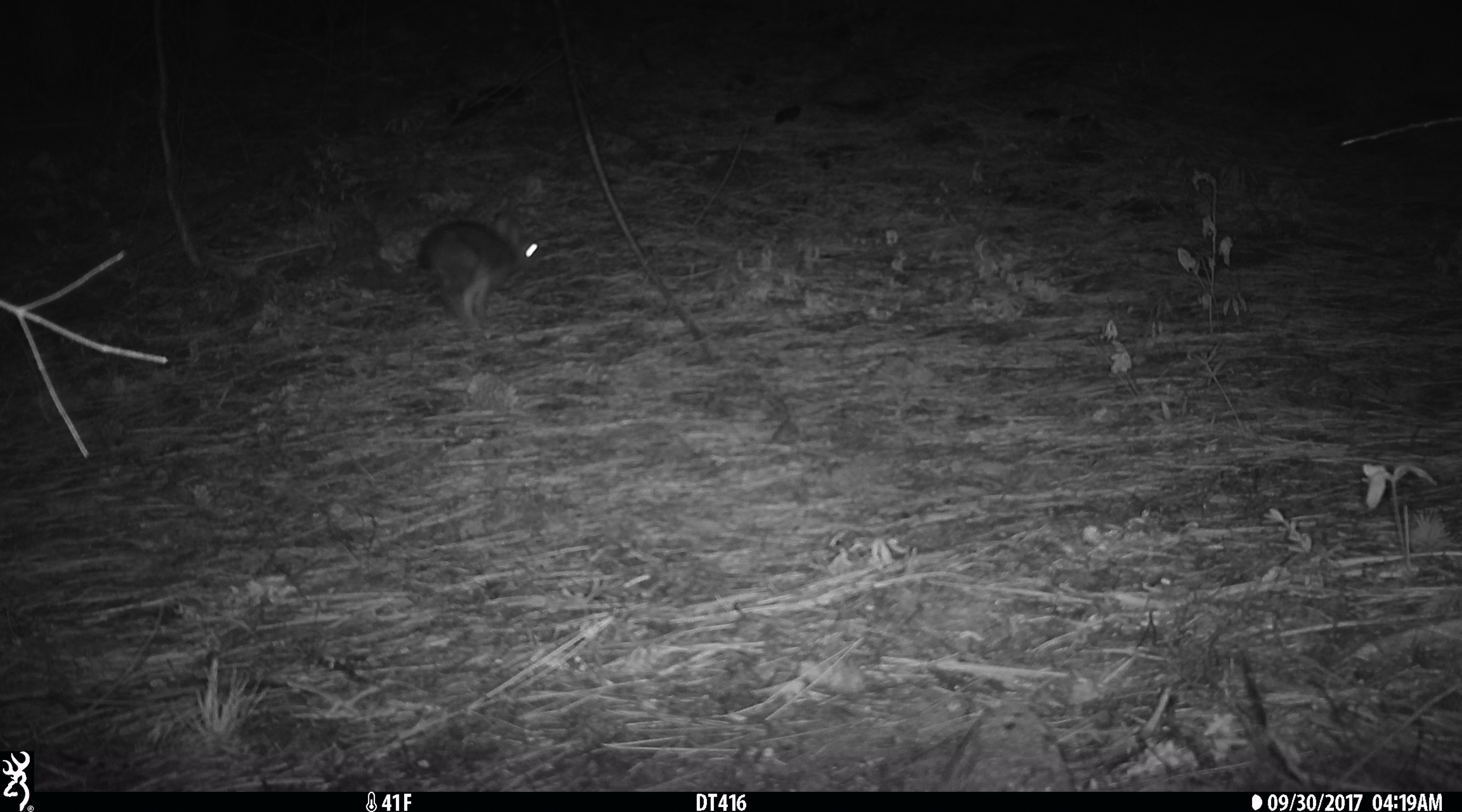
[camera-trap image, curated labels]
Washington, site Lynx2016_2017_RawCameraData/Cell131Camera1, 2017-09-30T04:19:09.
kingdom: Animalia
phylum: Chordata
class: Mammalia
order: Lagomorpha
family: Leporidae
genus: Lepus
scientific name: Lepus americanus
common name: snowshoe hare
Lepus americanus (snowshoe hare). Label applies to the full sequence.